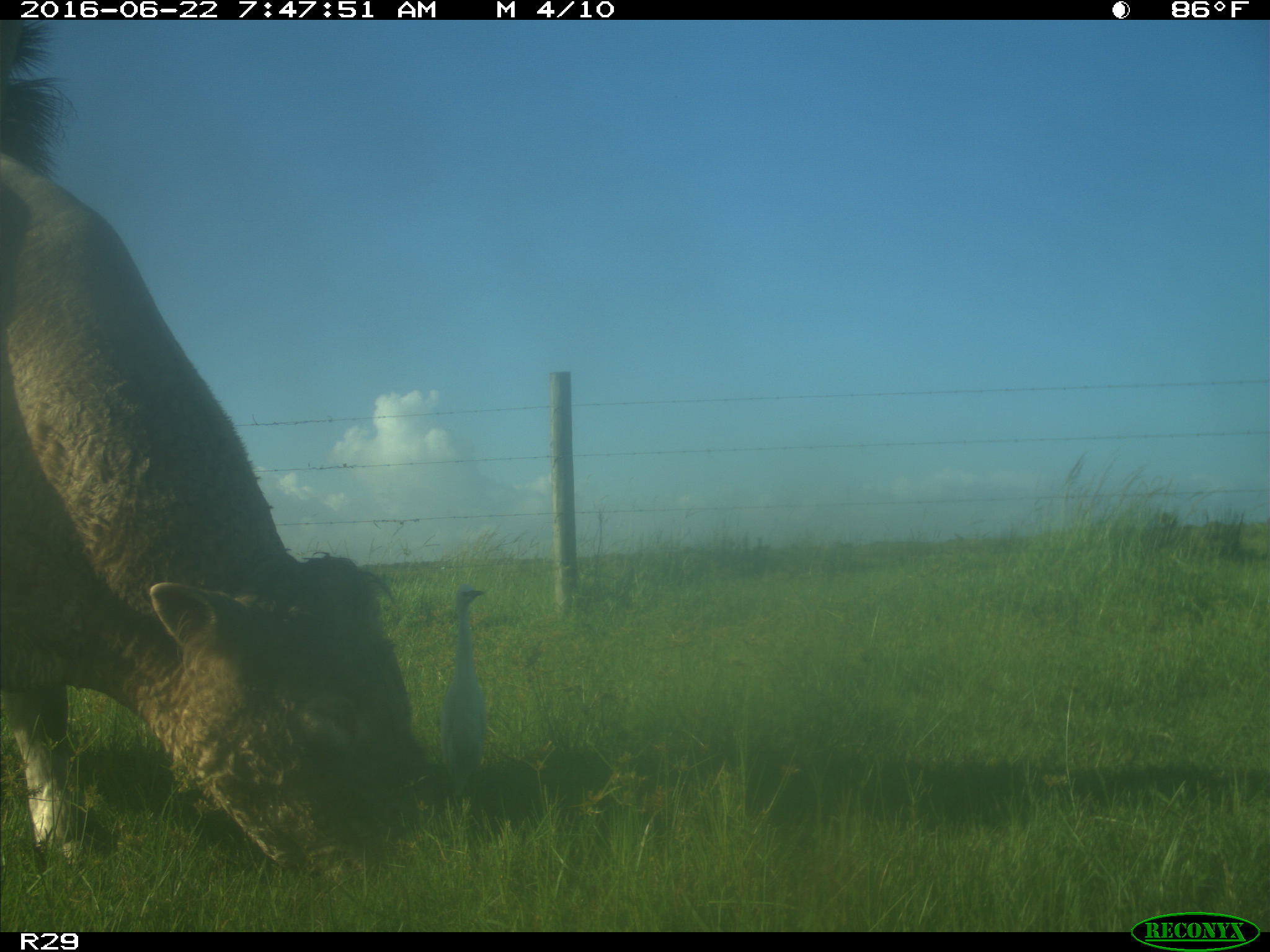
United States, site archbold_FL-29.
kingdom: Animalia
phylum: Chordata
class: Mammalia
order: Artiodactyla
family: Bovidae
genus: Bos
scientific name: Bos taurus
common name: domestic cow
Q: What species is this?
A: Bos taurus (domestic cow).